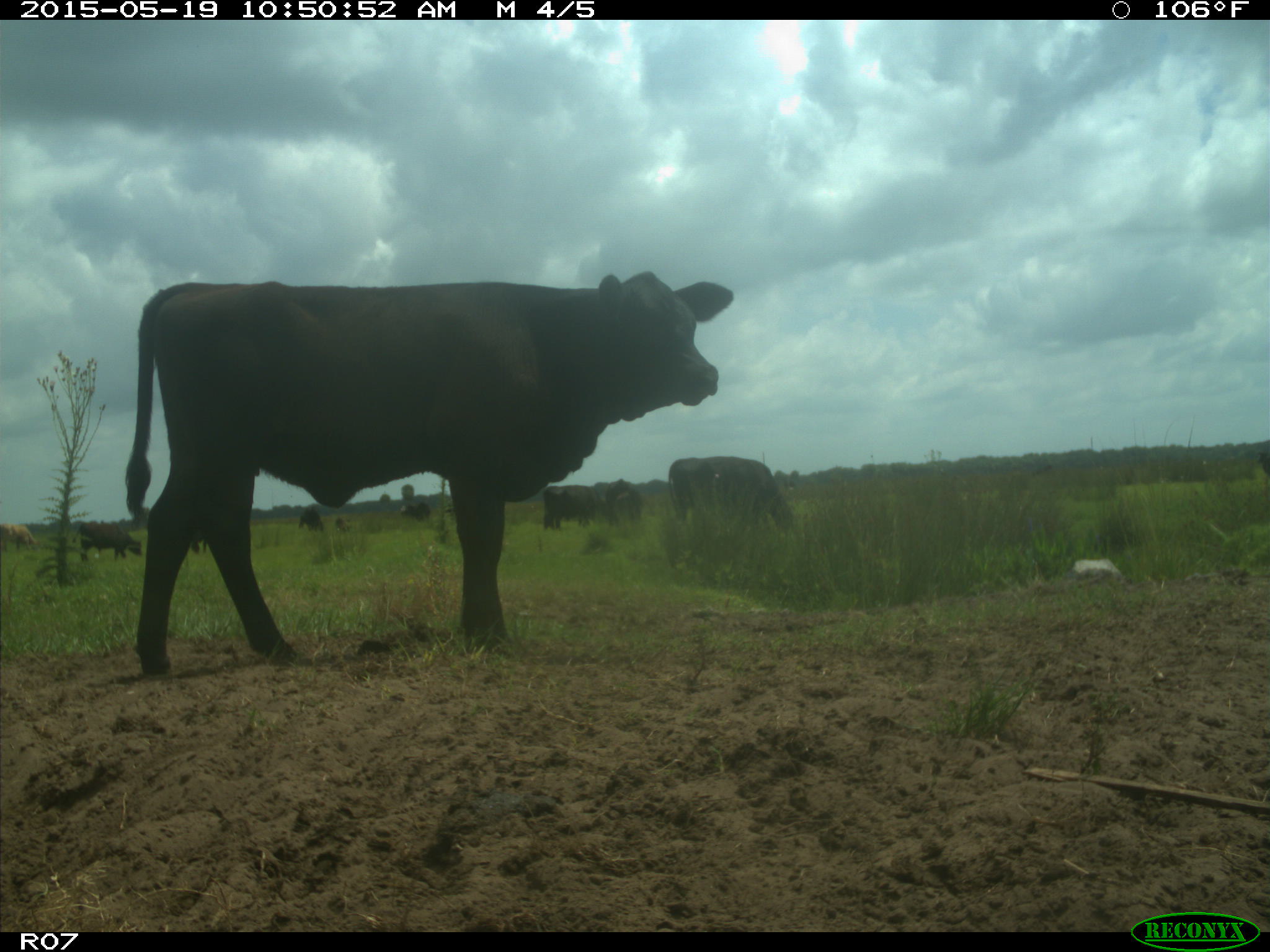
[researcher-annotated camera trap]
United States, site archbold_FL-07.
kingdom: Animalia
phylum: Chordata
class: Mammalia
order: Artiodactyla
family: Bovidae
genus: Bos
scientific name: Bos taurus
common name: domestic cow